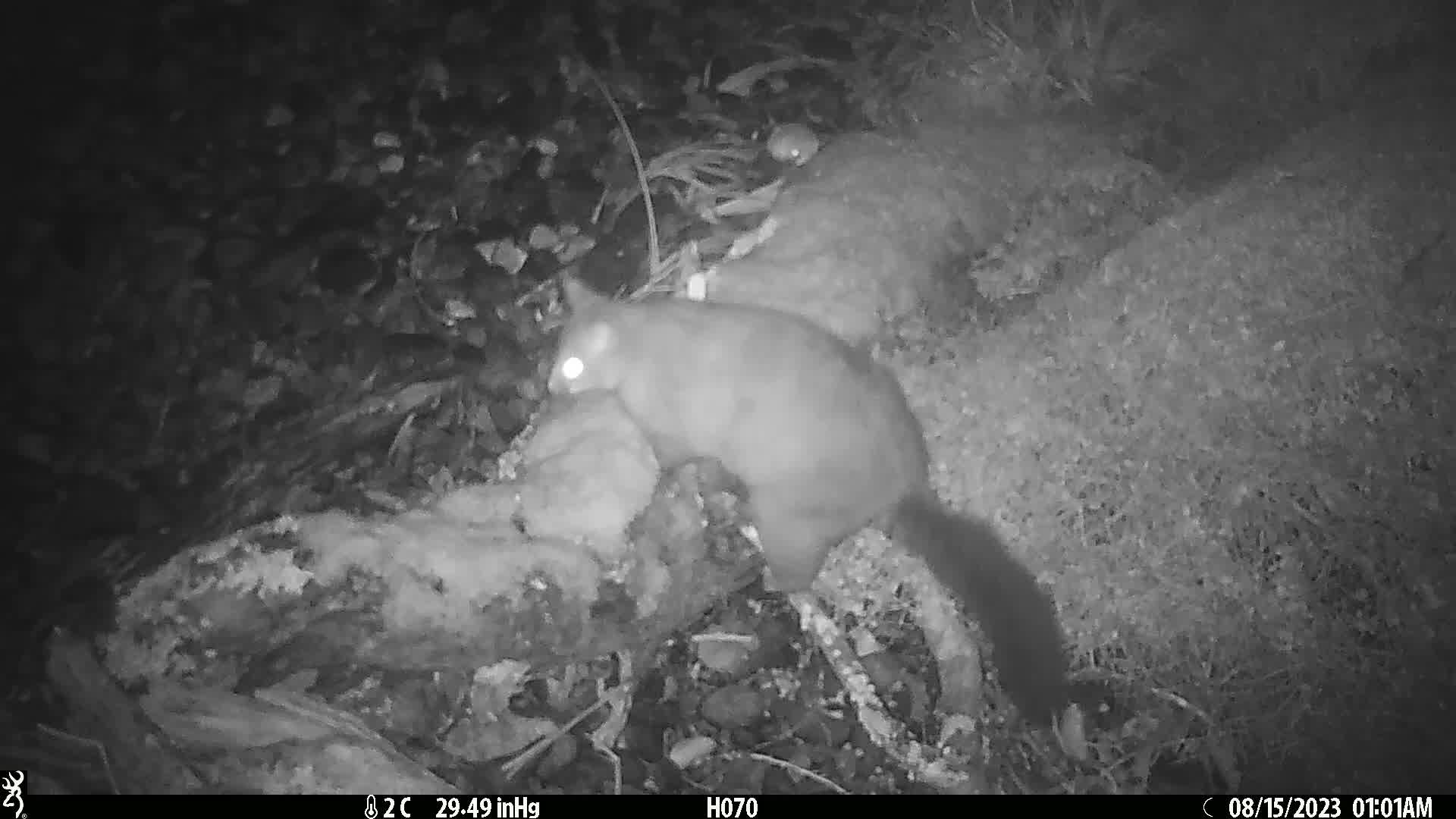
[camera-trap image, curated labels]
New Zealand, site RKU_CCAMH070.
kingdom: Animalia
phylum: Chordata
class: Mammalia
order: Diprotodontia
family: Phalangeridae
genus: Trichosurus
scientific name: Trichosurus vulpecula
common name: common brushtail possum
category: possum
Possum (common brushtail possum) (Trichosurus vulpecula).